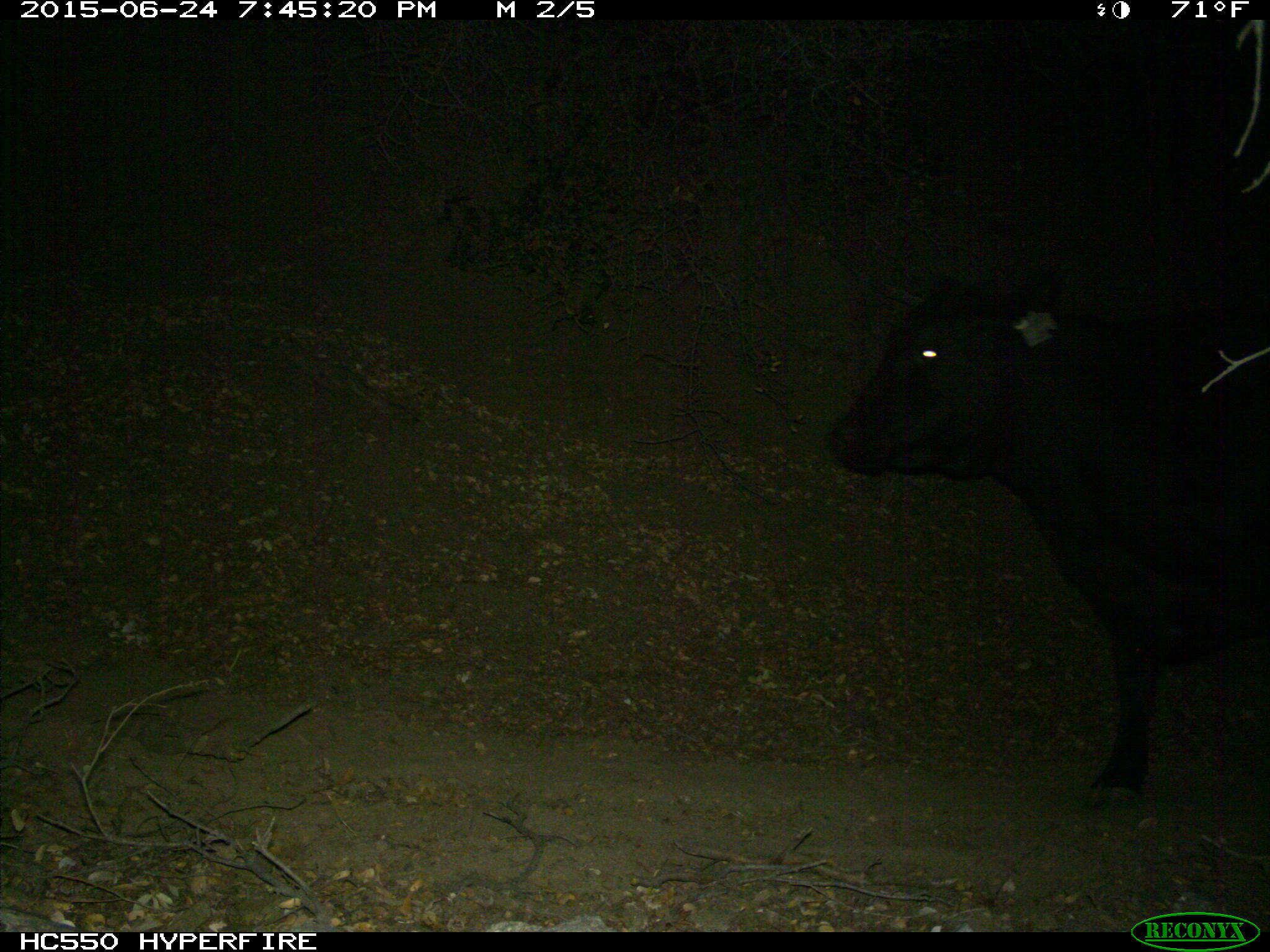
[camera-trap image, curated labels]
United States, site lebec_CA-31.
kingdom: Animalia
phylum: Chordata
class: Mammalia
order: Artiodactyla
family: Bovidae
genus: Bos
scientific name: Bos taurus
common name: domestic cow